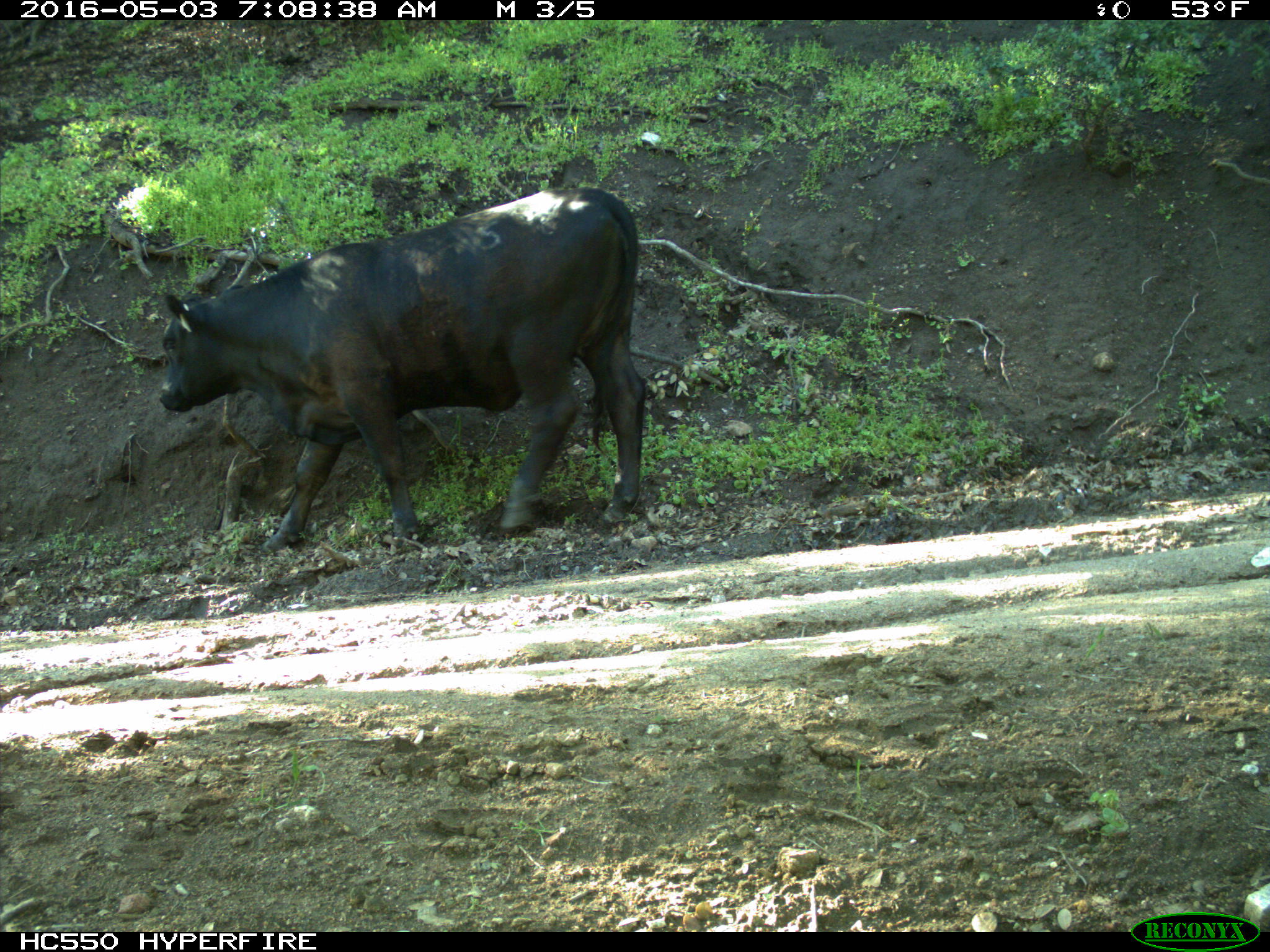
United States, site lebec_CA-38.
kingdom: Animalia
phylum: Chordata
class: Mammalia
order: Artiodactyla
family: Bovidae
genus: Bos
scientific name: Bos taurus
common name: domestic cow